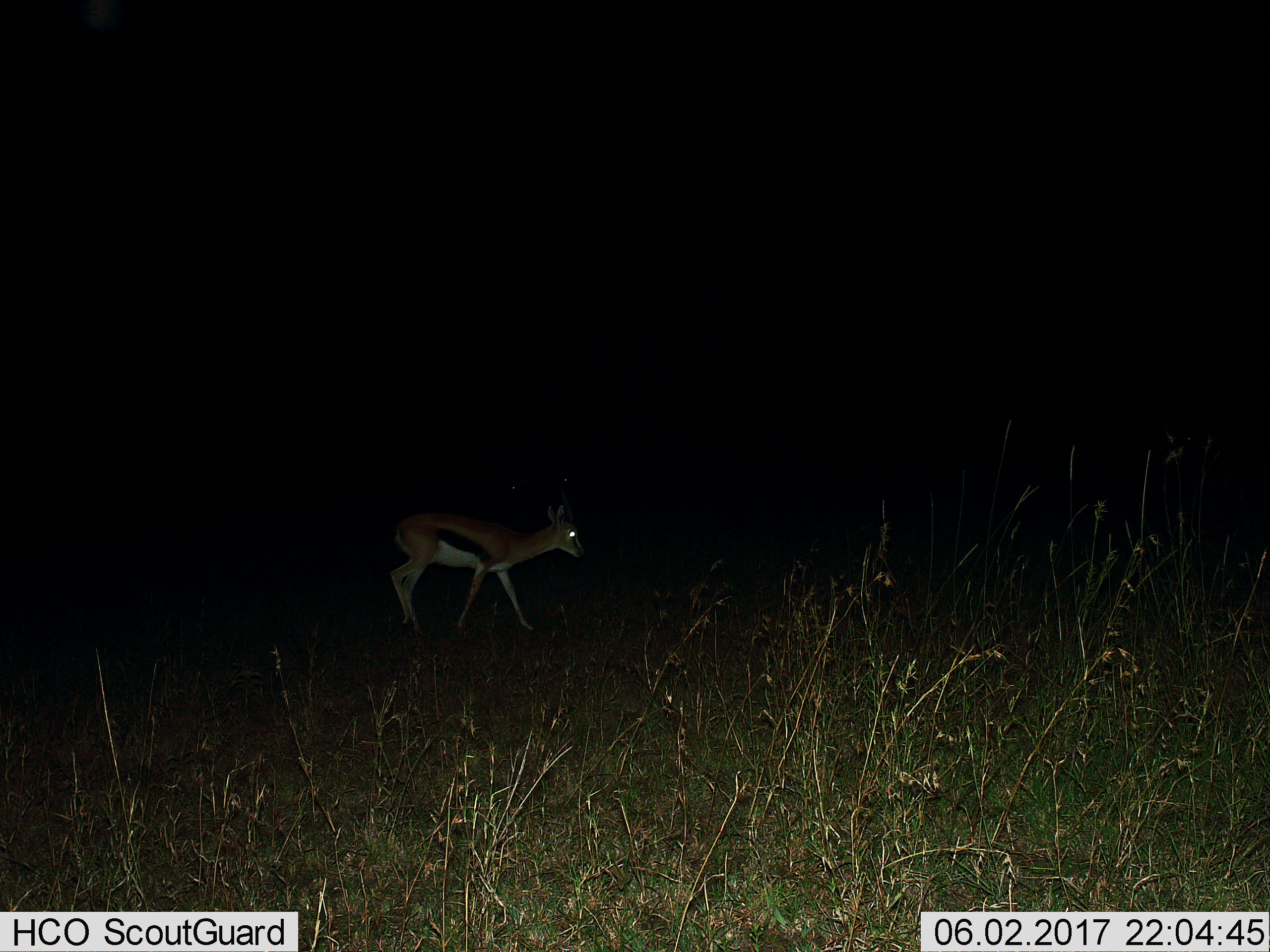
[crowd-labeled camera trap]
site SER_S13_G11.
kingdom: Animalia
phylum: Chordata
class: Mammalia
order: Artiodactyla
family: Bovidae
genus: Eudorcas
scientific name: Eudorcas thomsonii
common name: thomson's gazelle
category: gazellethomsons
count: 1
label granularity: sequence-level